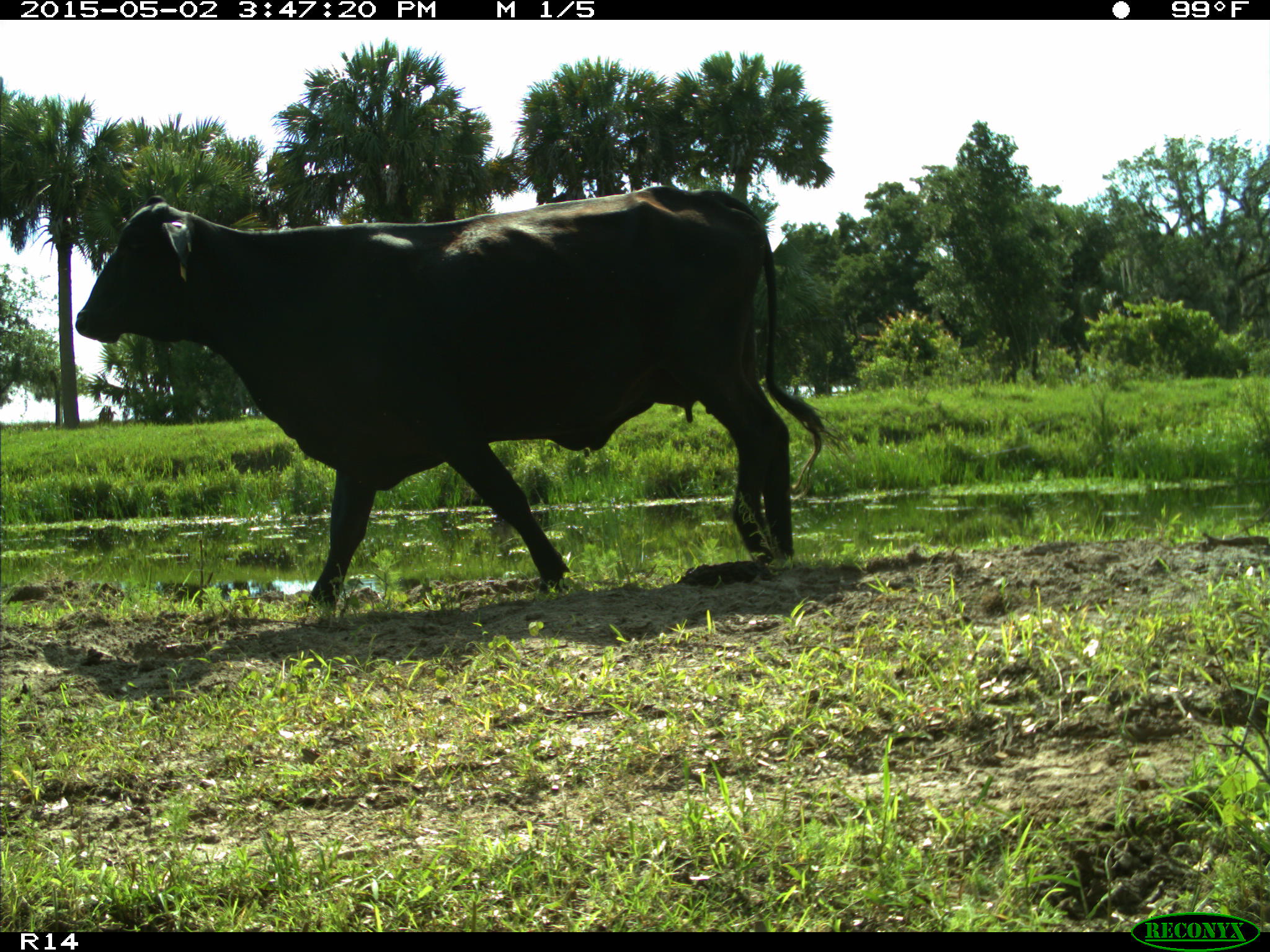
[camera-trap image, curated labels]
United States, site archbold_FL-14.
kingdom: Animalia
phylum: Chordata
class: Mammalia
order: Artiodactyla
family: Bovidae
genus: Bos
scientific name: Bos taurus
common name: domestic cow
Bos taurus (domestic cow).